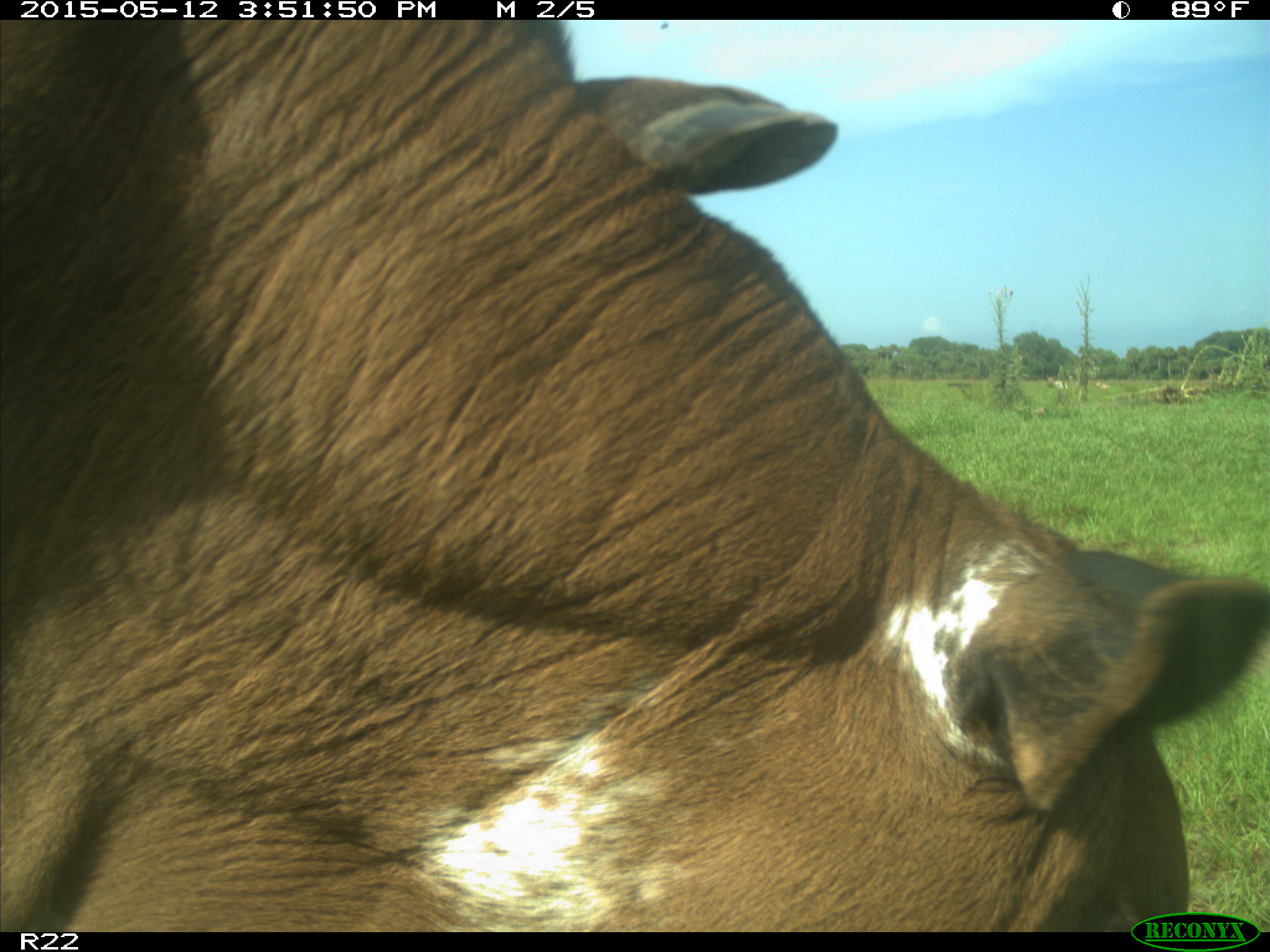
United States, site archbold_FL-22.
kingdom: Animalia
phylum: Chordata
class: Mammalia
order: Artiodactyla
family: Bovidae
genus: Bos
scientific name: Bos taurus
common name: domestic cow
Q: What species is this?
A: Bos taurus (domestic cow).